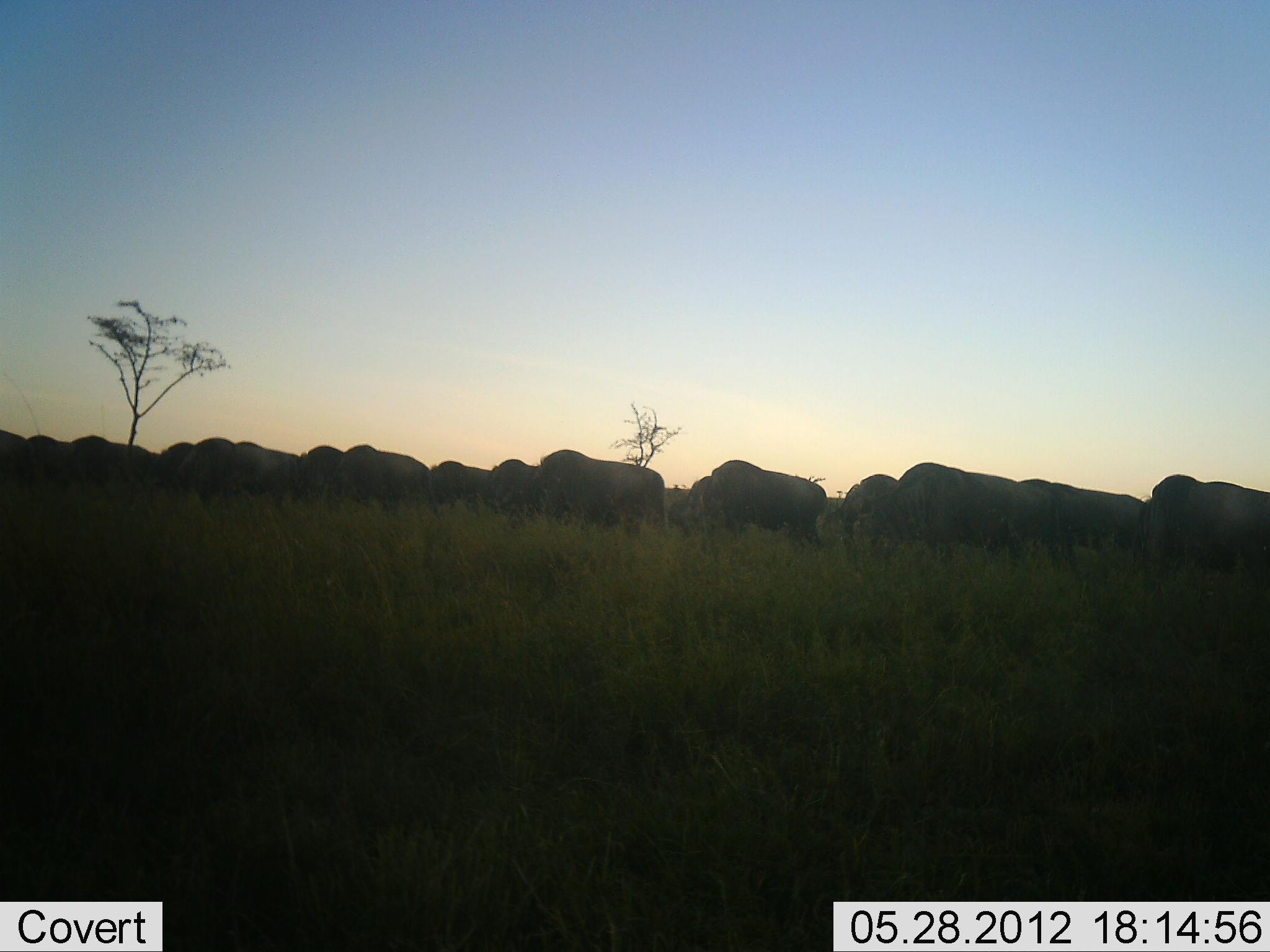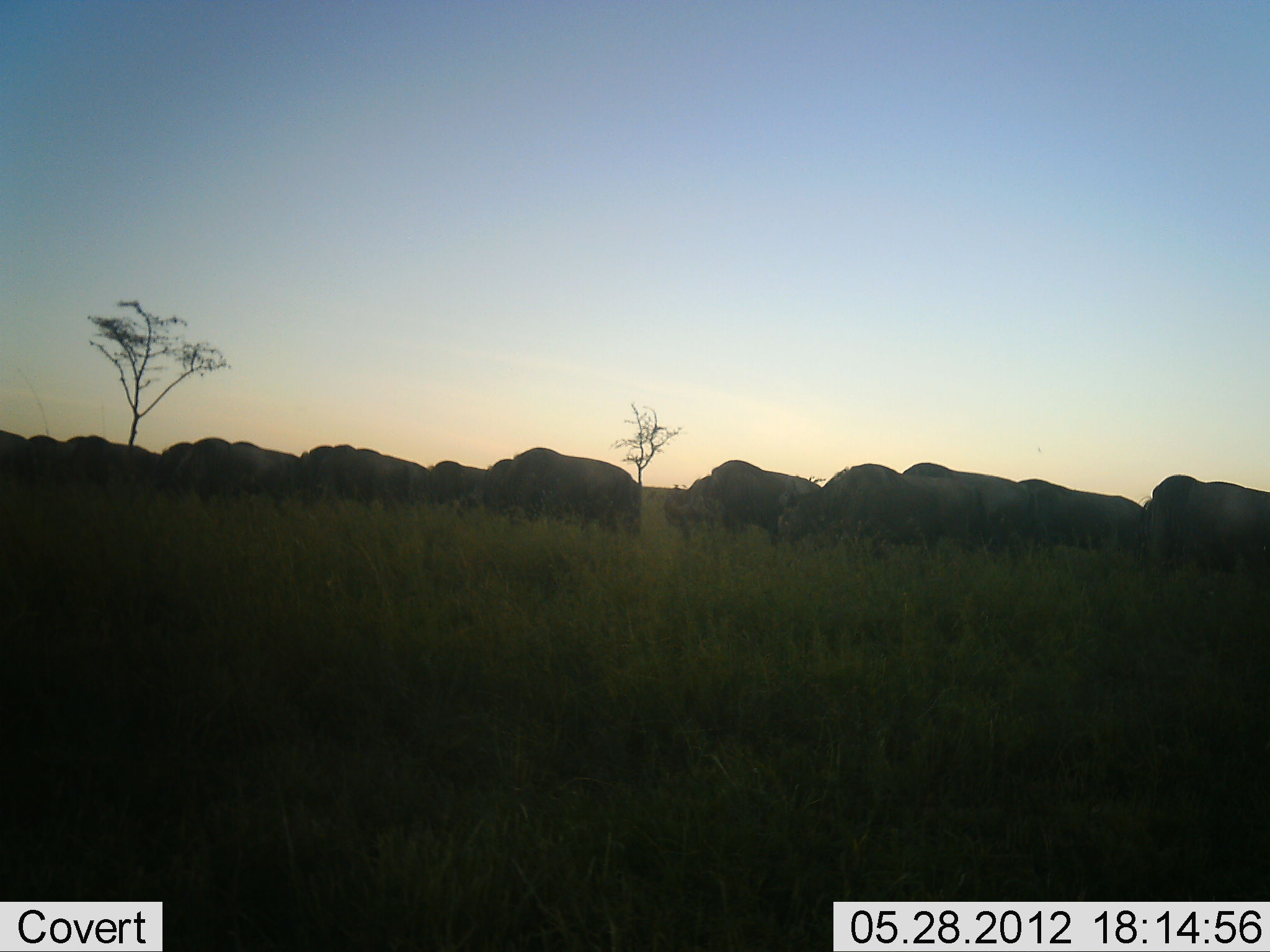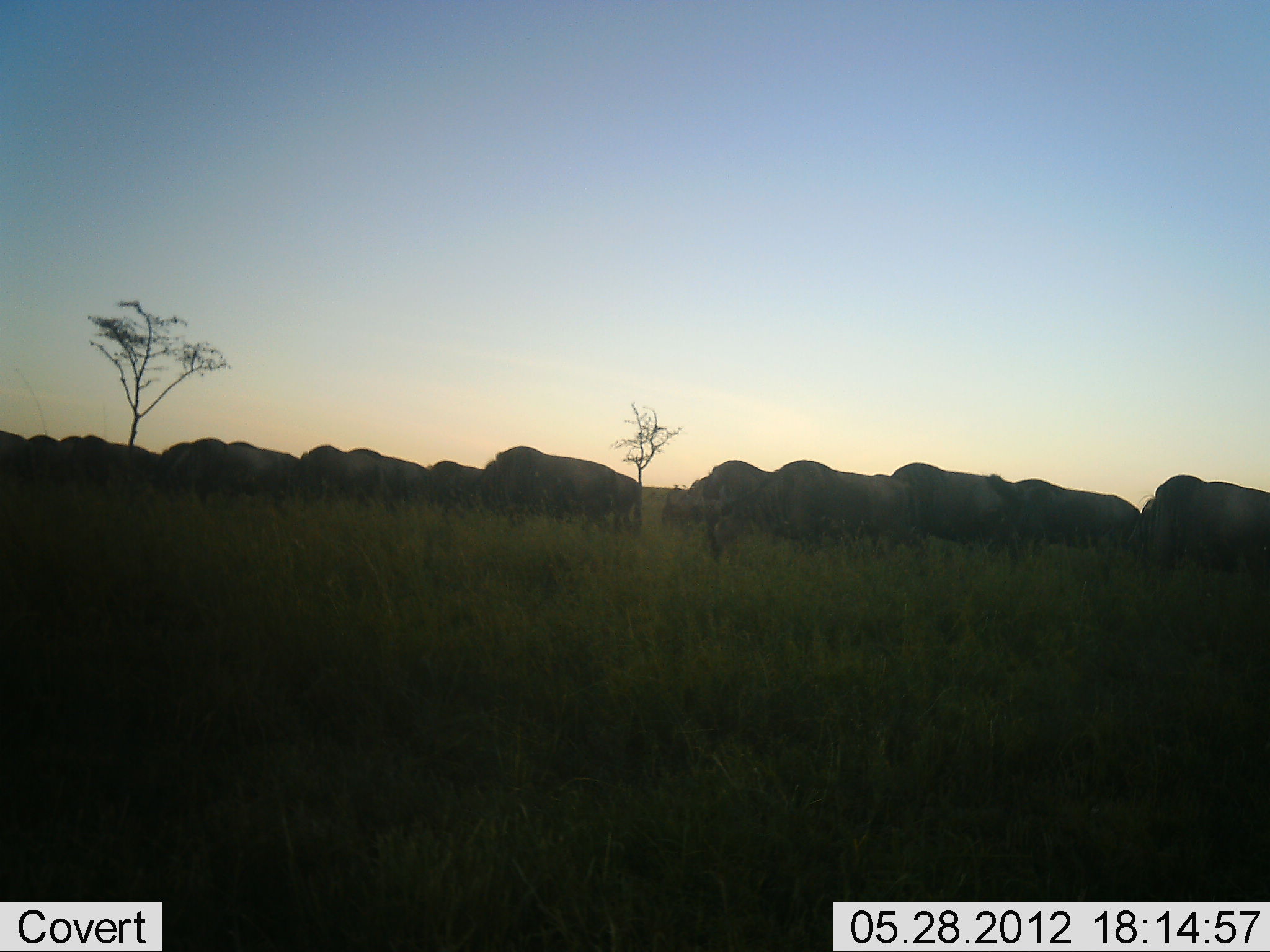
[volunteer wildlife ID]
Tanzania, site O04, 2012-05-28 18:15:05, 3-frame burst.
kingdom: Animalia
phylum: Chordata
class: Mammalia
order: Artiodactyla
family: Bovidae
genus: Connochaetes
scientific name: Connochaetes taurinus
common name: blue wildebeest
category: wildebeest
Wildebeest (blue wildebeest) (Connochaetes taurinus), count 11-50. Behavior (volunteer vote fractions): standing 30%, resting 0%, moving 80%, interacting 0%. Young present (vote fraction): 0%. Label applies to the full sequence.